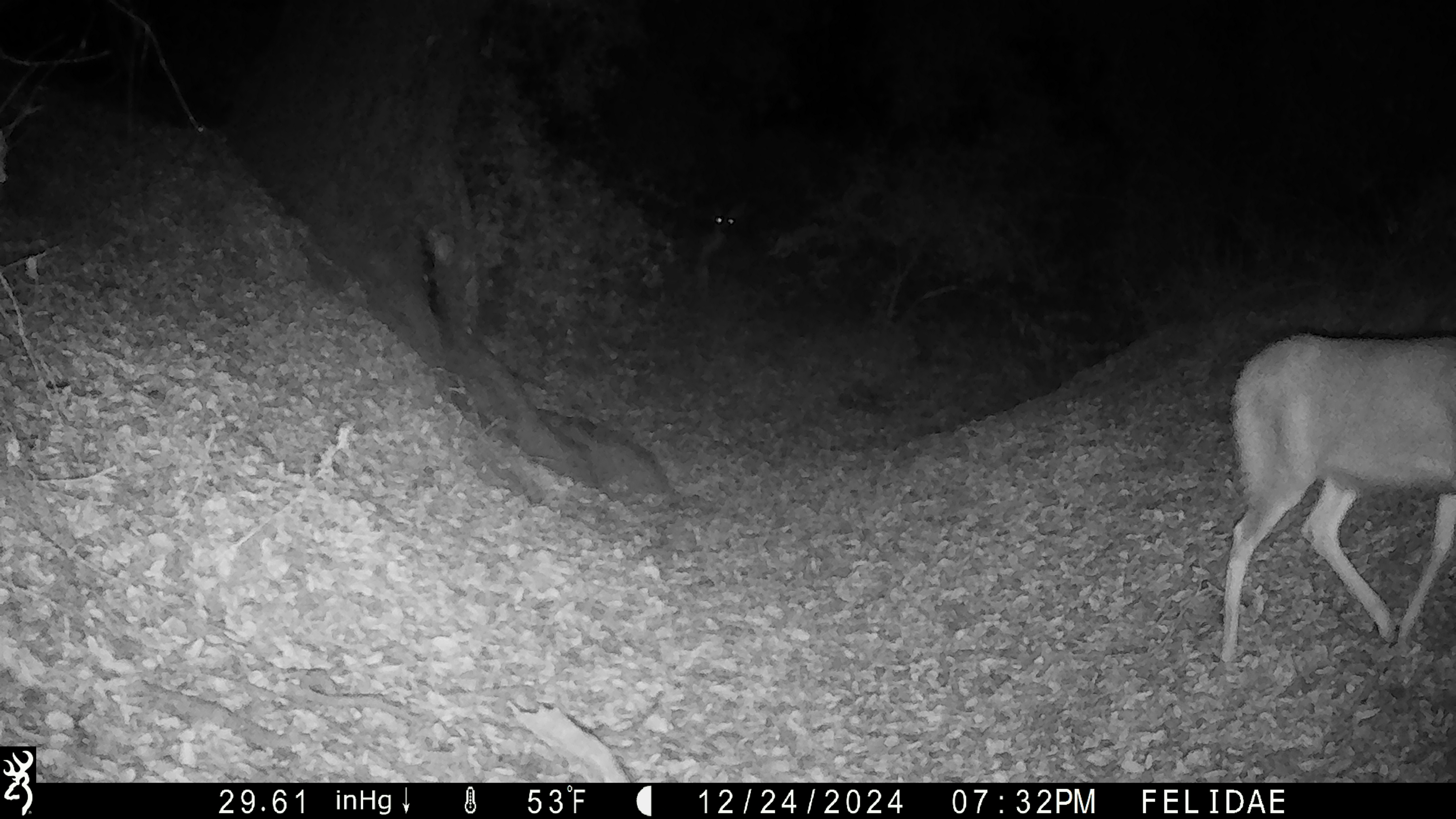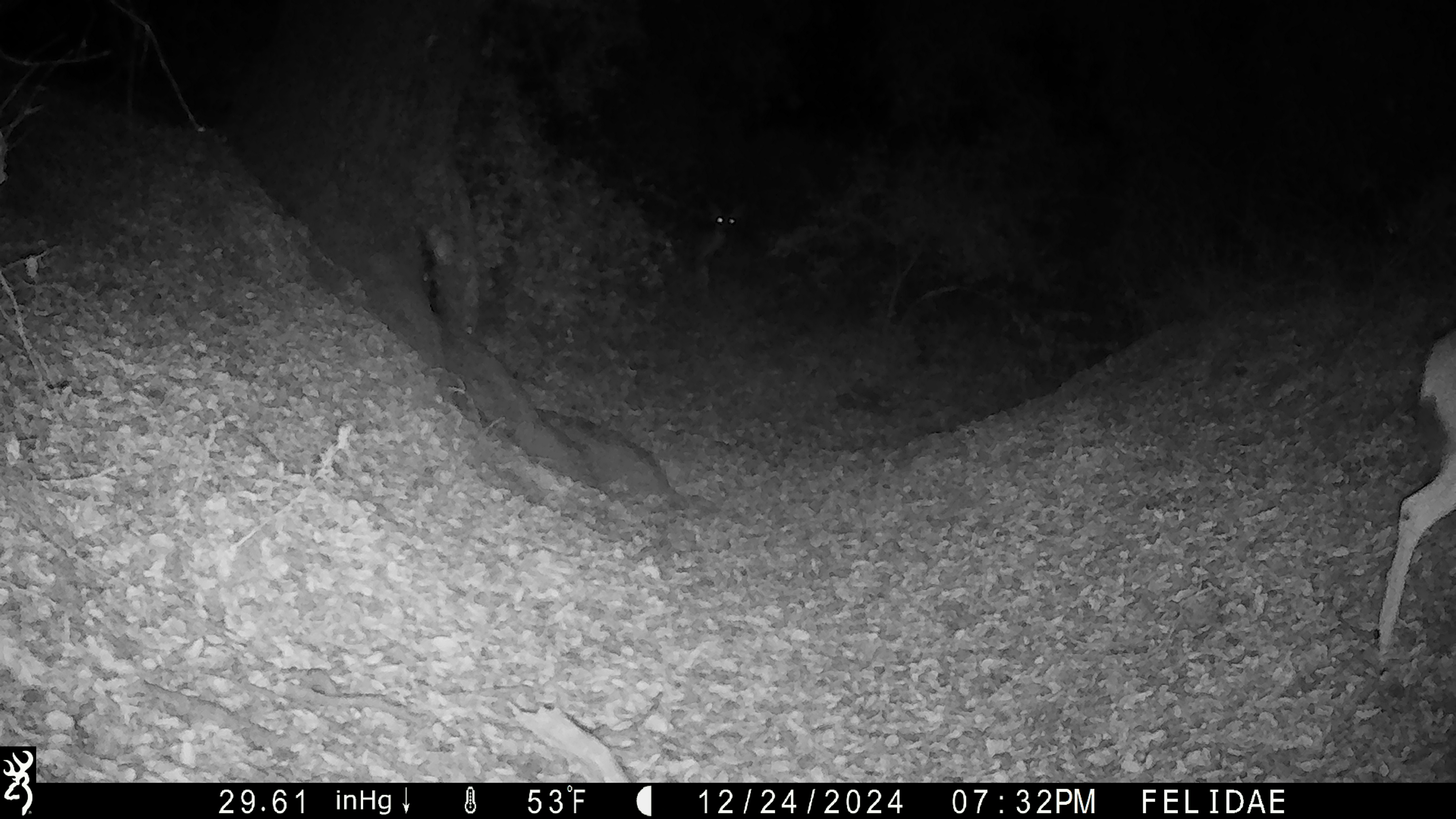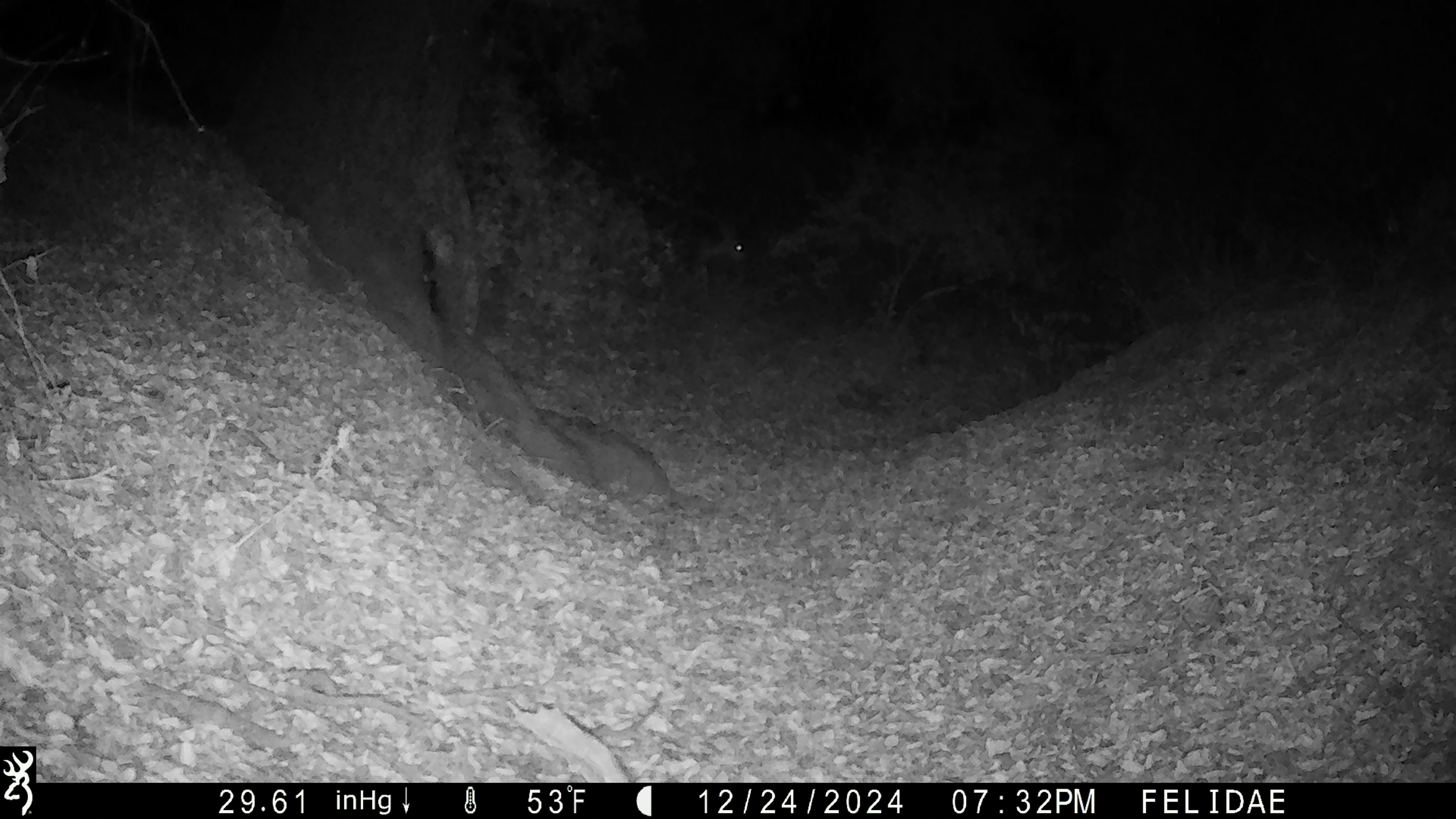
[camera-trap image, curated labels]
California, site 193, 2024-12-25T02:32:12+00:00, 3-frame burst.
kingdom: Animalia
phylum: Chordata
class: Mammalia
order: Artiodactyla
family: Cervidae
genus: Odocoileus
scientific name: Odocoileus hemionus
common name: mule deer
Mule deer (Odocoileus hemionus).